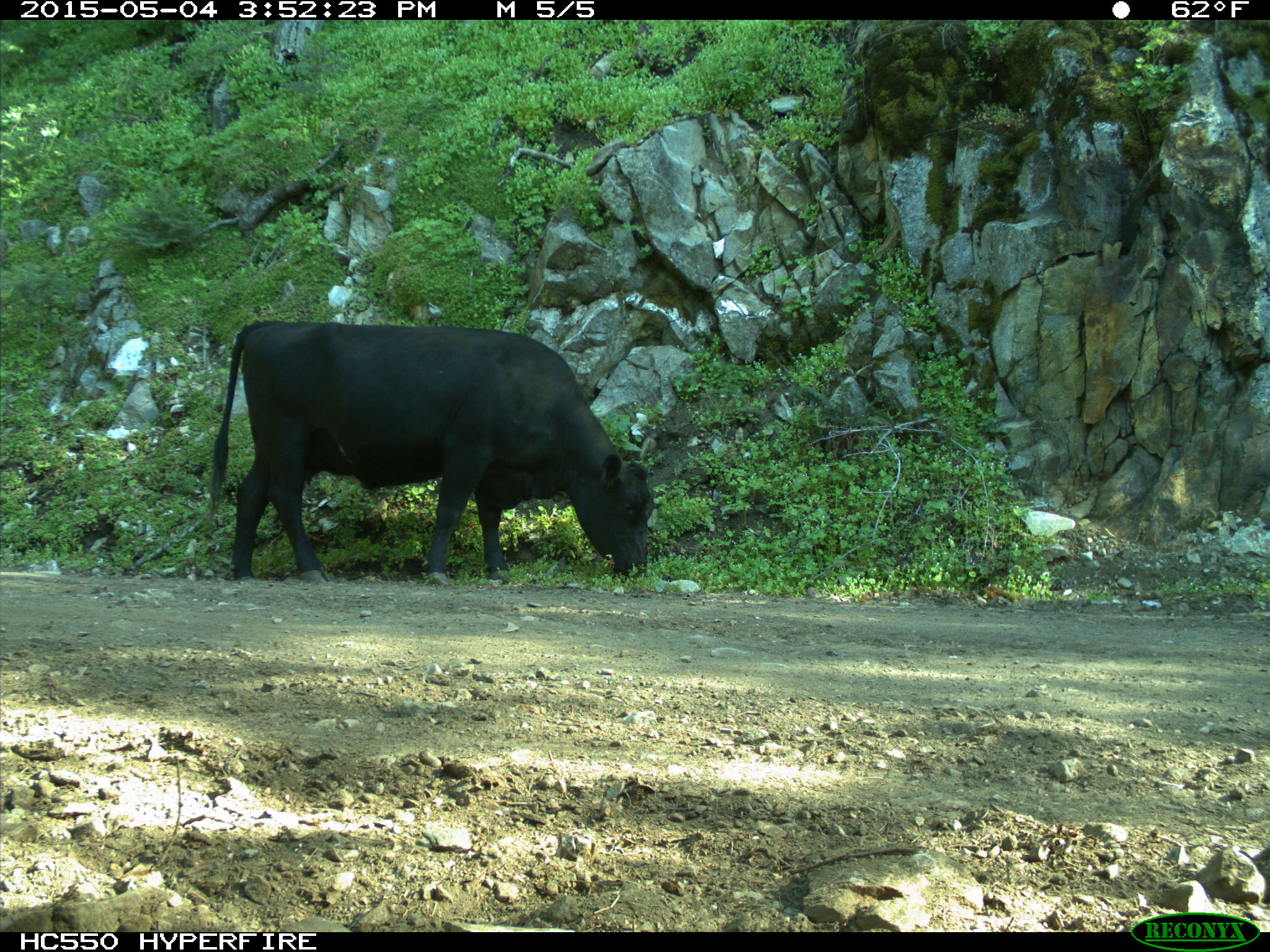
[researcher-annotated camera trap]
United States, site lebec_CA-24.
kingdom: Animalia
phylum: Chordata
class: Mammalia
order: Artiodactyla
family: Bovidae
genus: Bos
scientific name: Bos taurus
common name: domestic cow